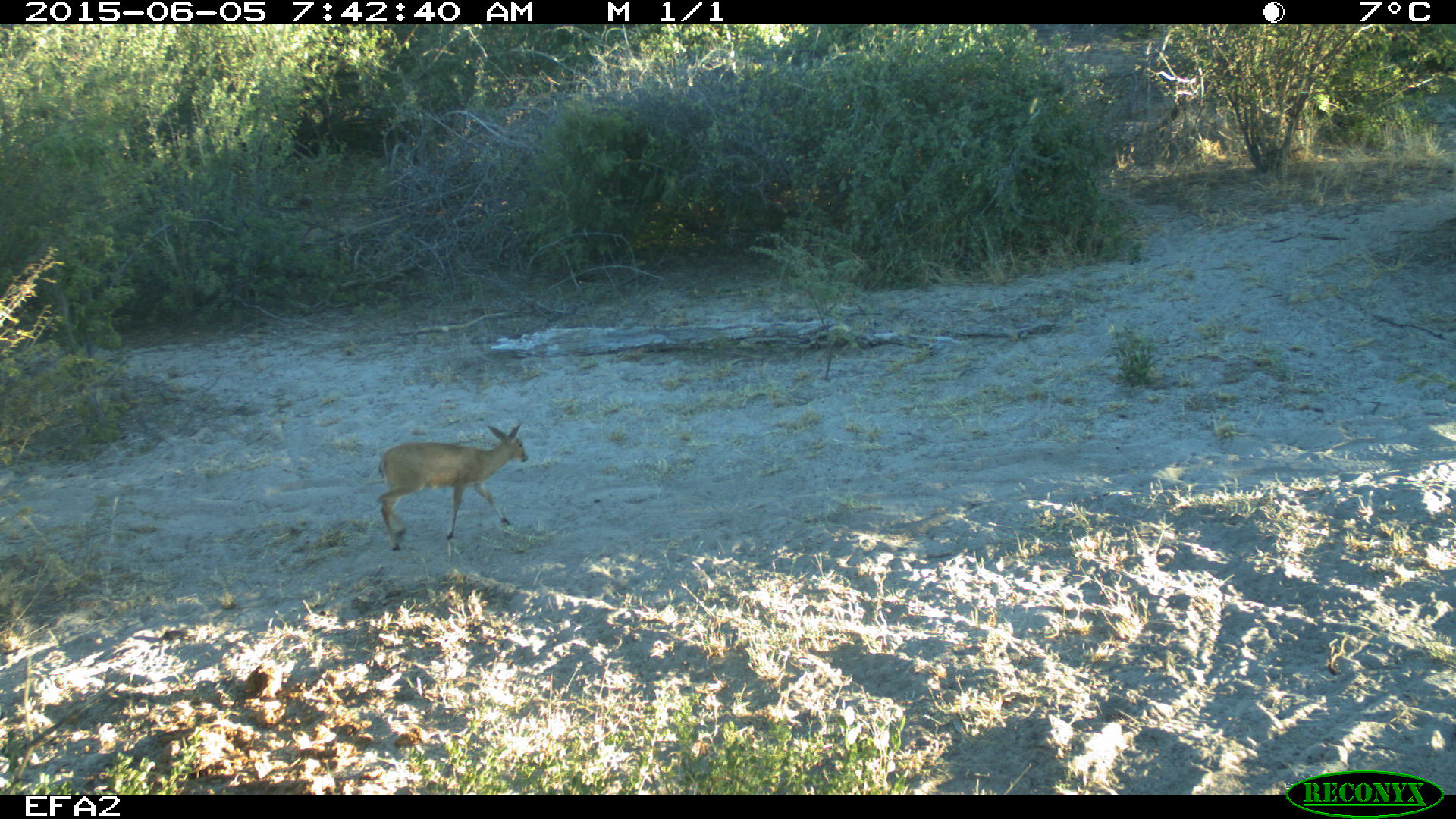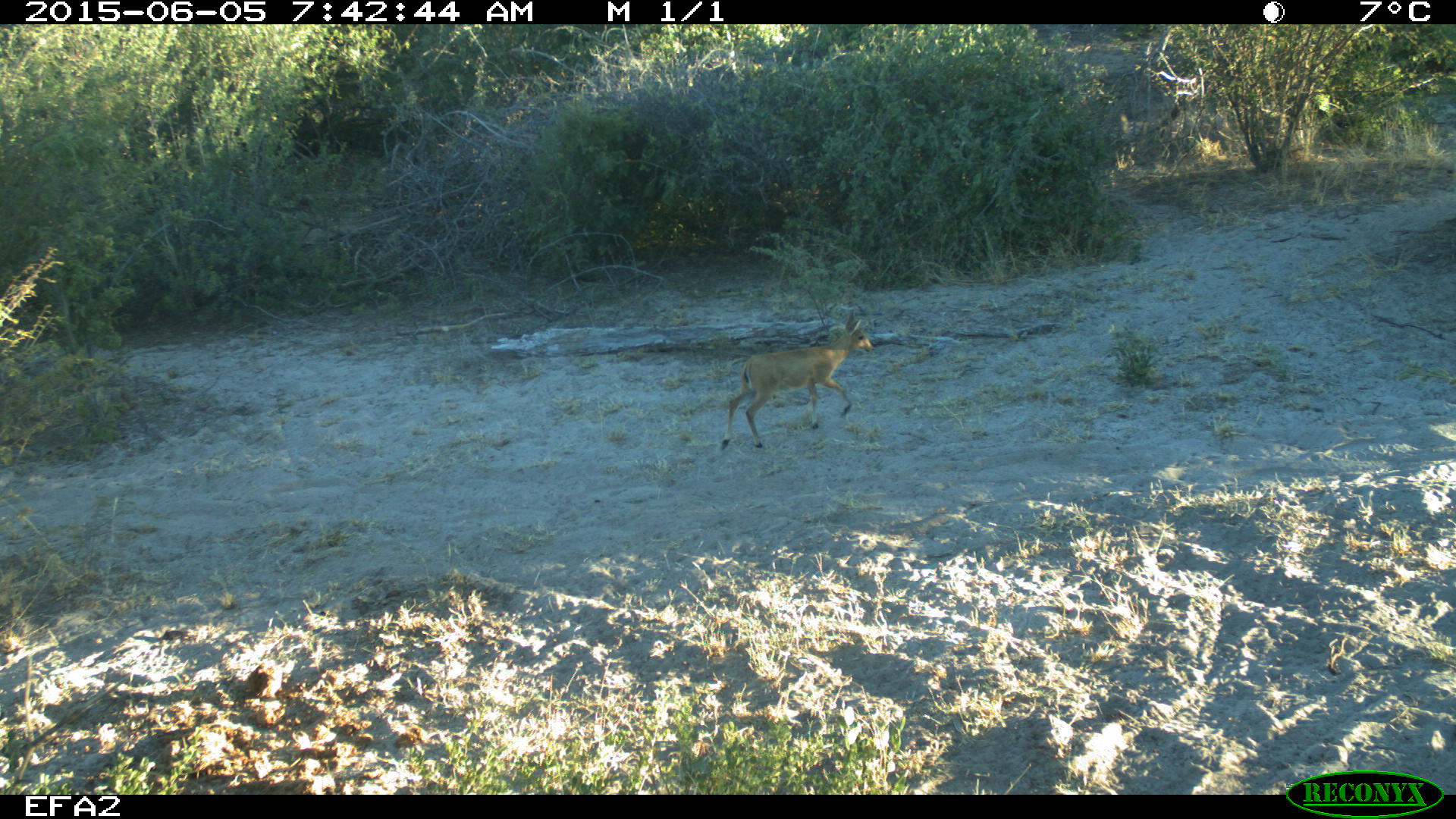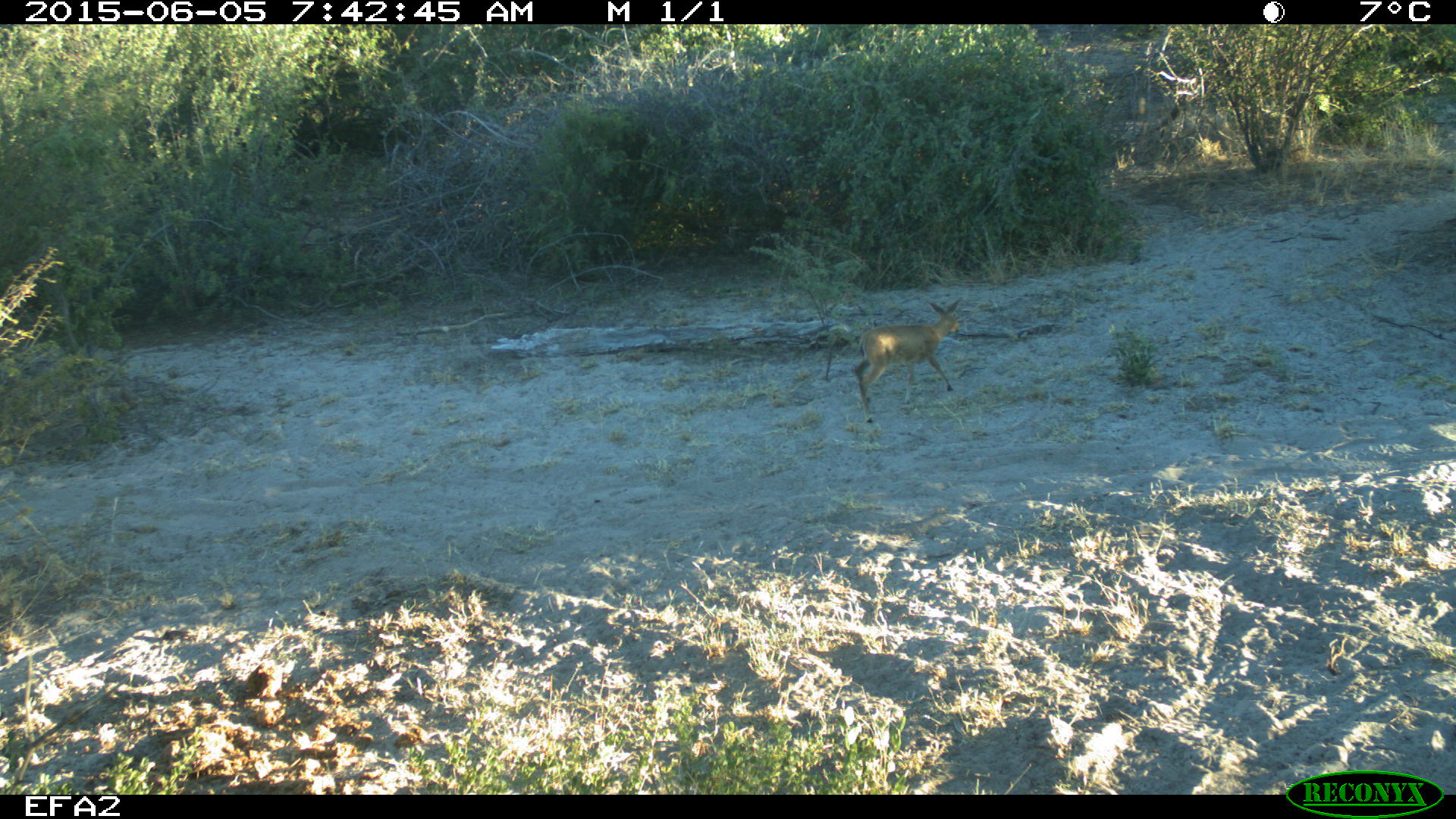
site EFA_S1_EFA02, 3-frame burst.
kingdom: Animalia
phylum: Chordata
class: Mammalia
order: Artiodactyla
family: Bovidae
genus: Raphicerus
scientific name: Raphicerus campestris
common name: steenbok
Steenbok (Raphicerus campestris), count 1. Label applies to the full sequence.